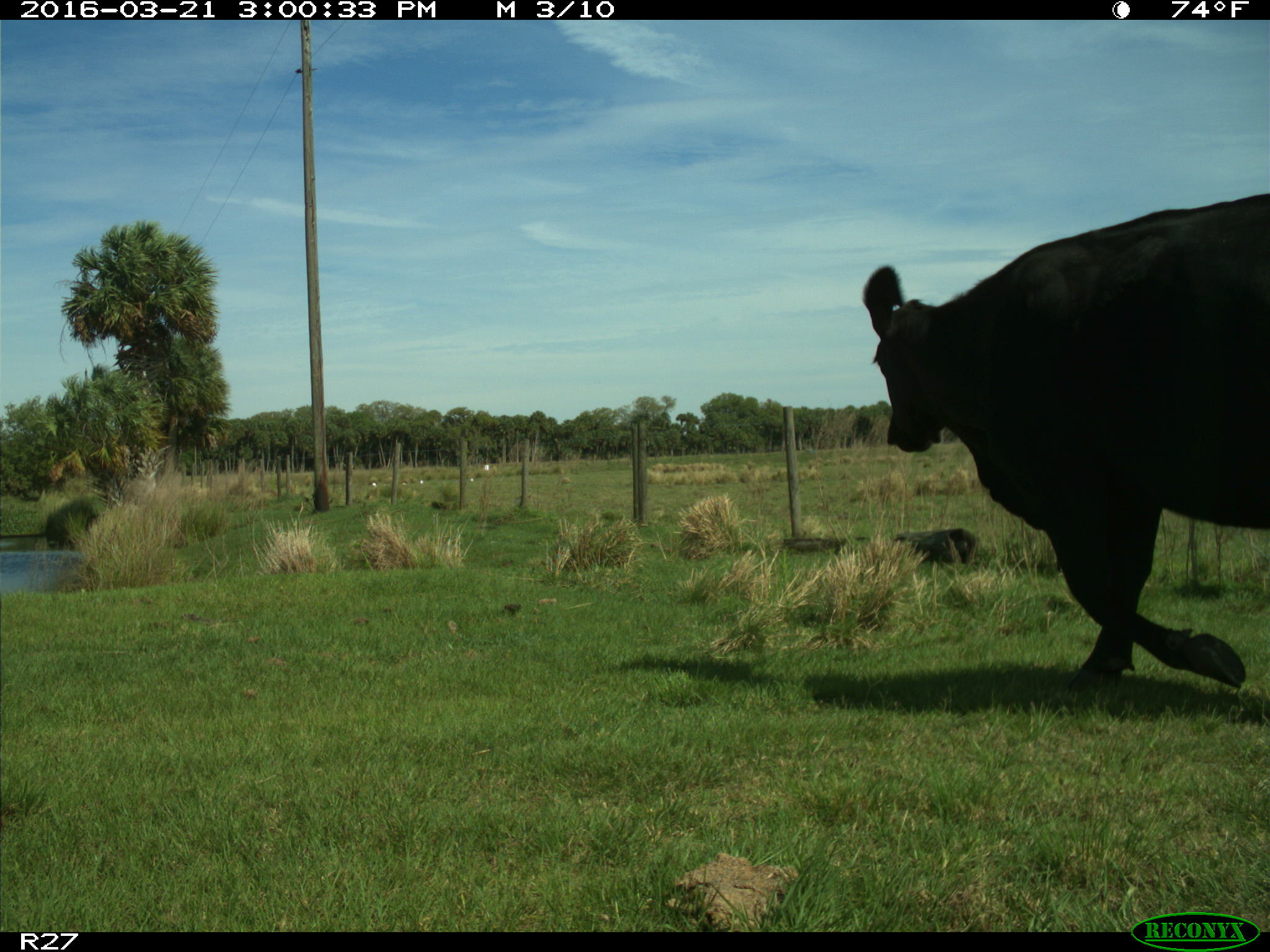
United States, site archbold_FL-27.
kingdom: Animalia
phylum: Chordata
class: Mammalia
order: Artiodactyla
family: Bovidae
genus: Bos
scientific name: Bos taurus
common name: domestic cow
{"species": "Bos taurus (domestic cow)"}